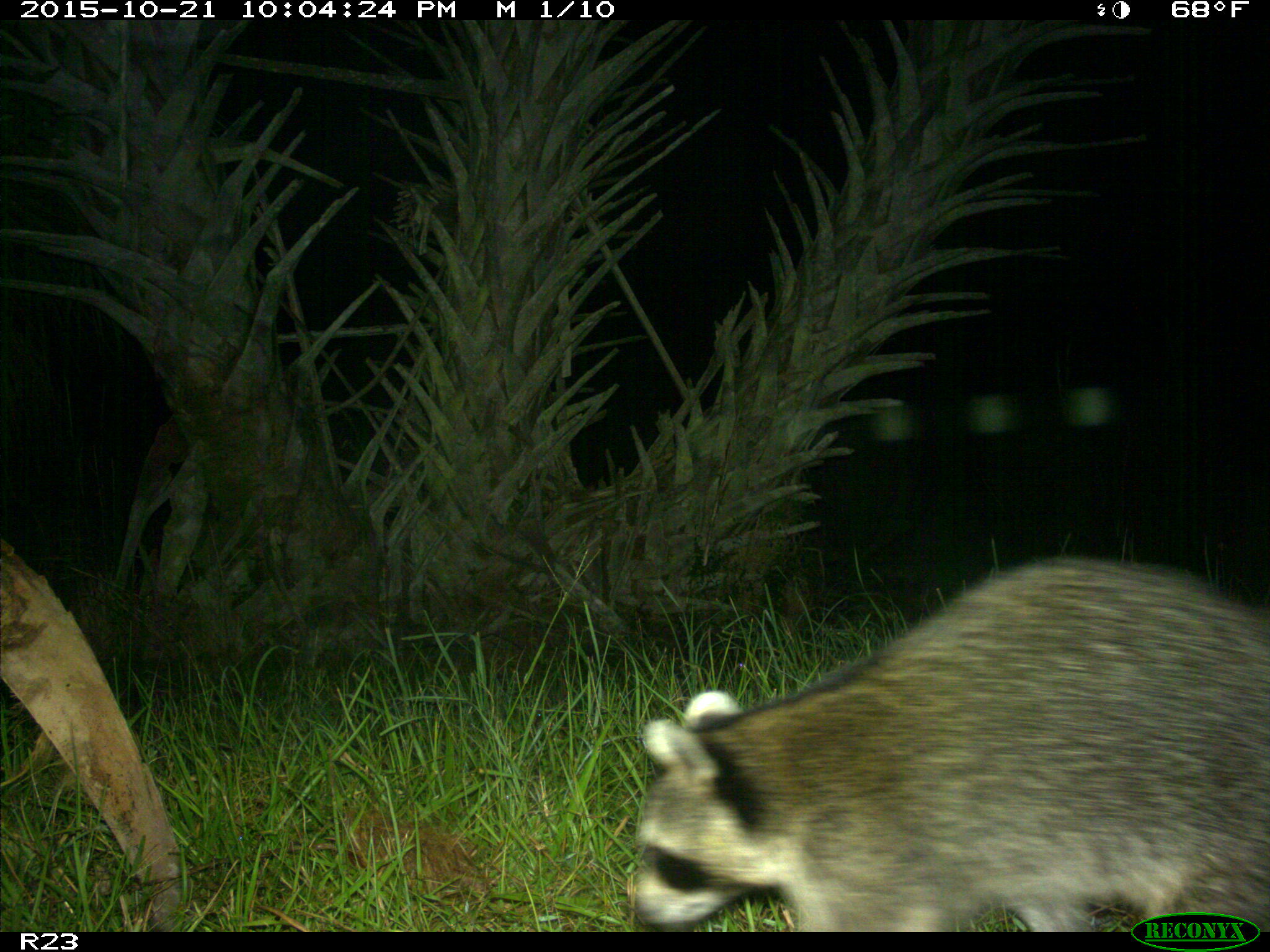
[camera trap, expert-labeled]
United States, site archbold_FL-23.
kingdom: Animalia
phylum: Chordata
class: Mammalia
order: Carnivora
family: Procyonidae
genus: Procyon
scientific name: Procyon lotor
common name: common raccoon